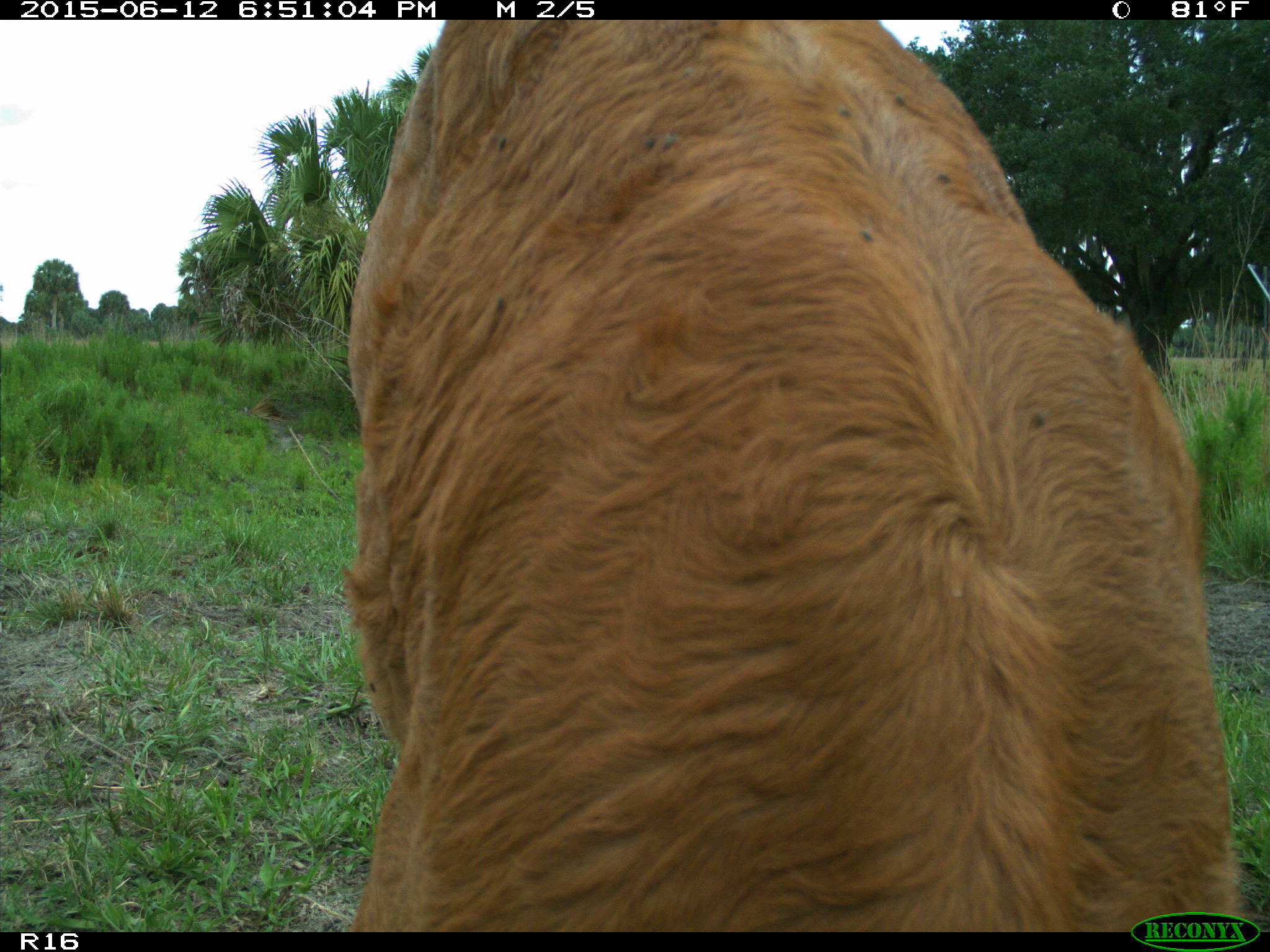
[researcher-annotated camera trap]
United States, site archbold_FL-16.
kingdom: Animalia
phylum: Chordata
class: Mammalia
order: Artiodactyla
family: Bovidae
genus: Bos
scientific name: Bos taurus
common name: domestic cow